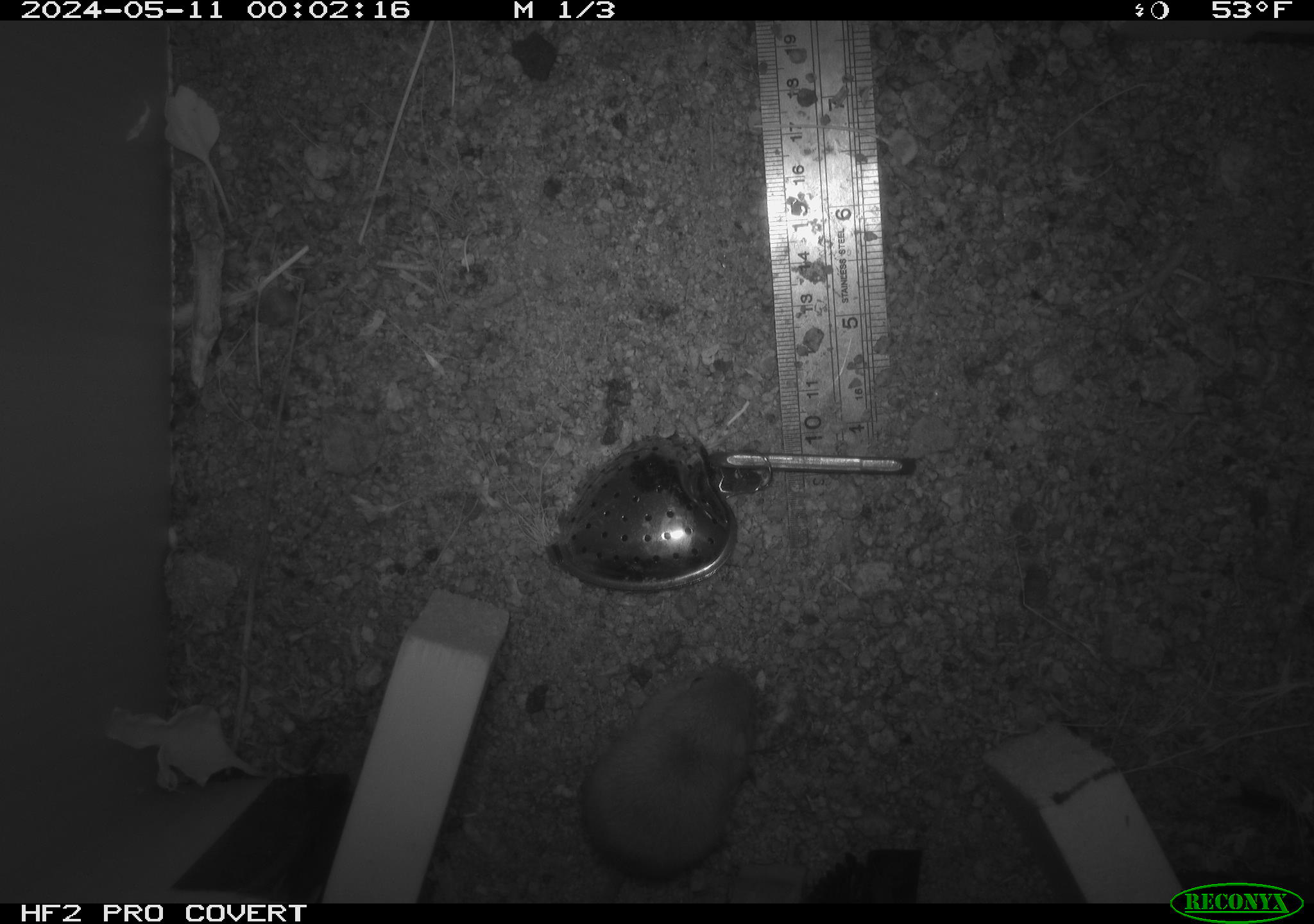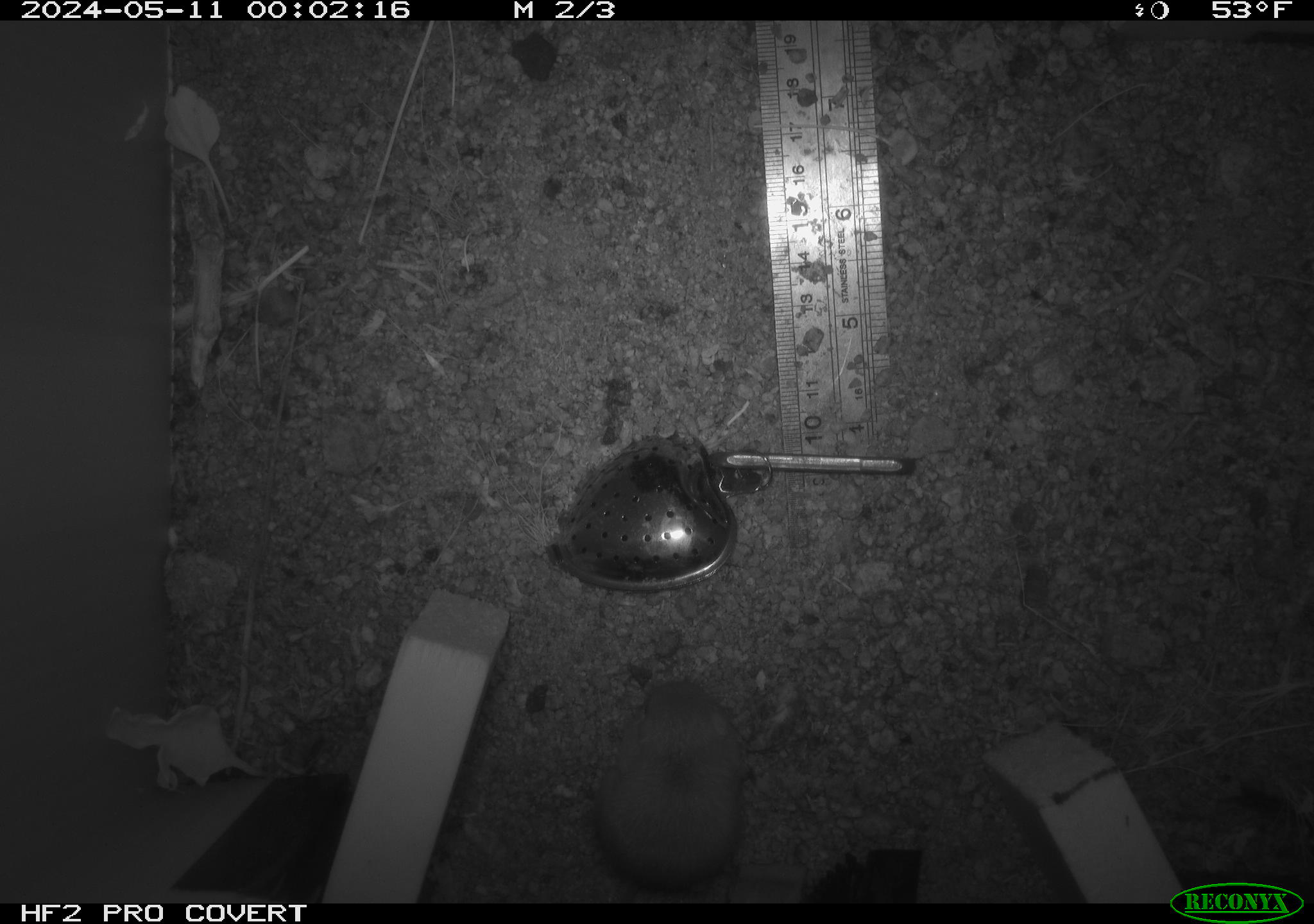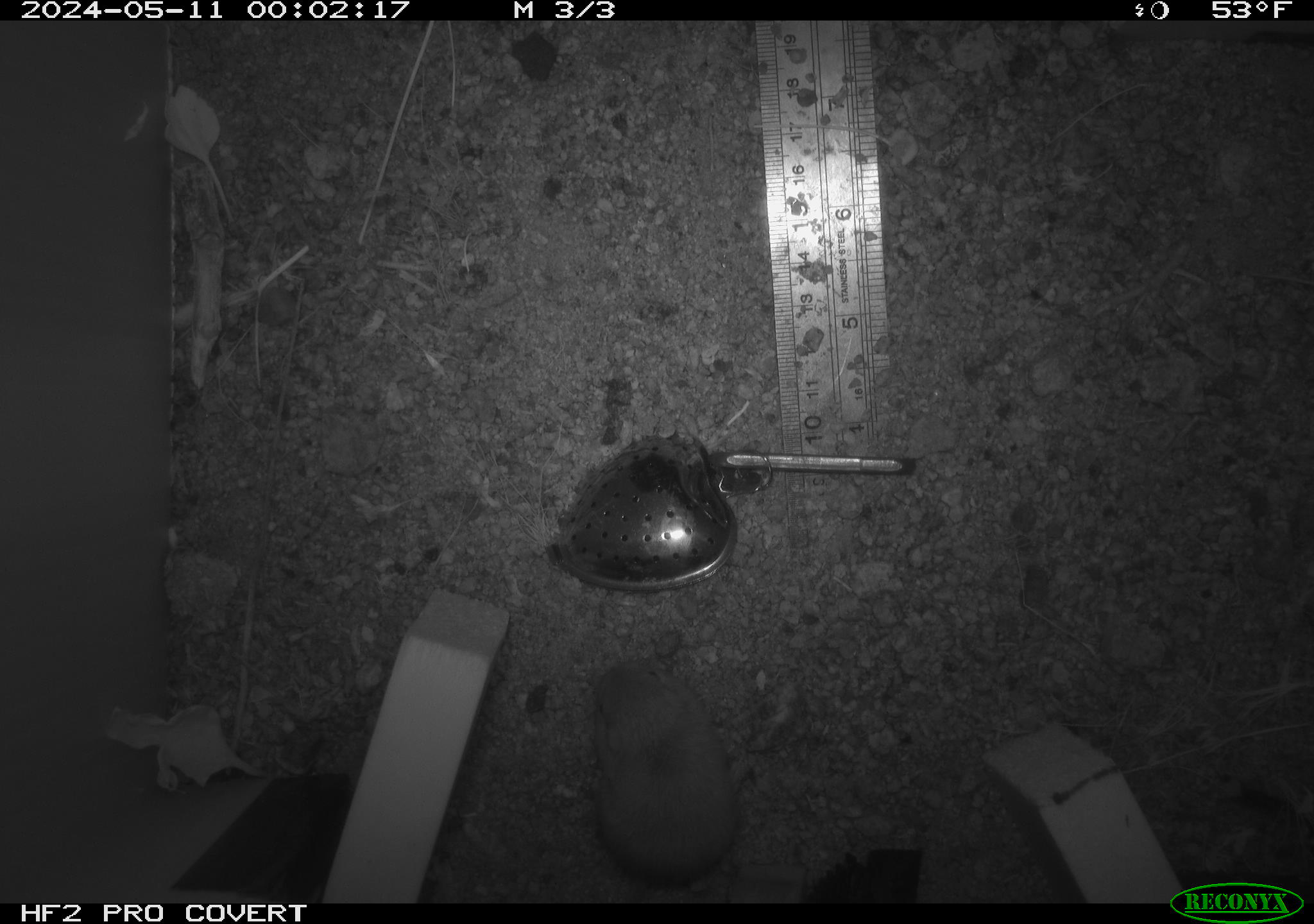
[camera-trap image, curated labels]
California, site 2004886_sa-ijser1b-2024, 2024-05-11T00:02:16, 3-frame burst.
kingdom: Animalia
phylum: Chordata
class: Mammalia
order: Rodentia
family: Heteromyidae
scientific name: Heteromyidae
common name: kangaroo rats and pocket mice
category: heteromyidae family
Heteromyidae family (kangaroo rats and pocket mice) (Heteromyidae).